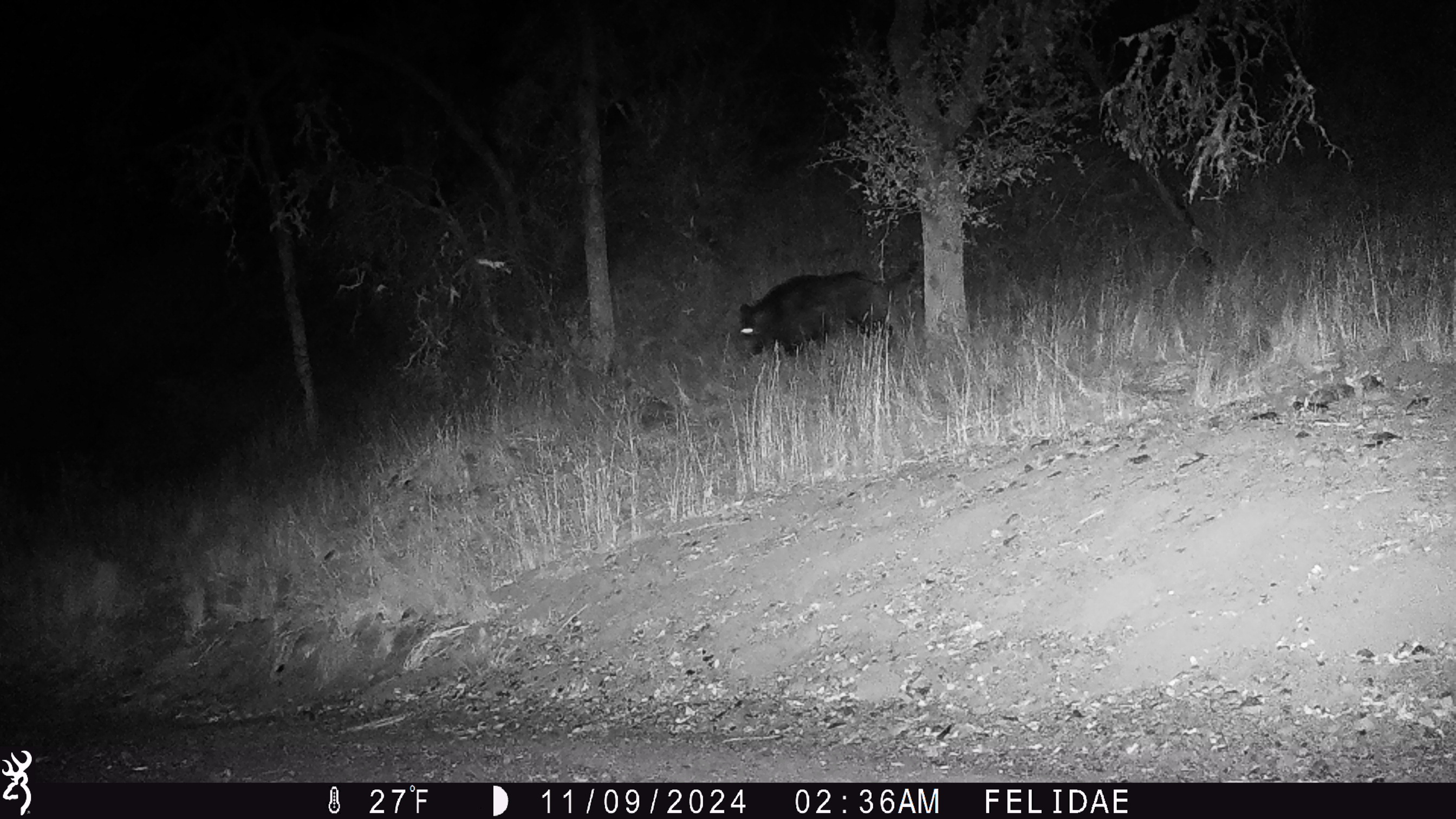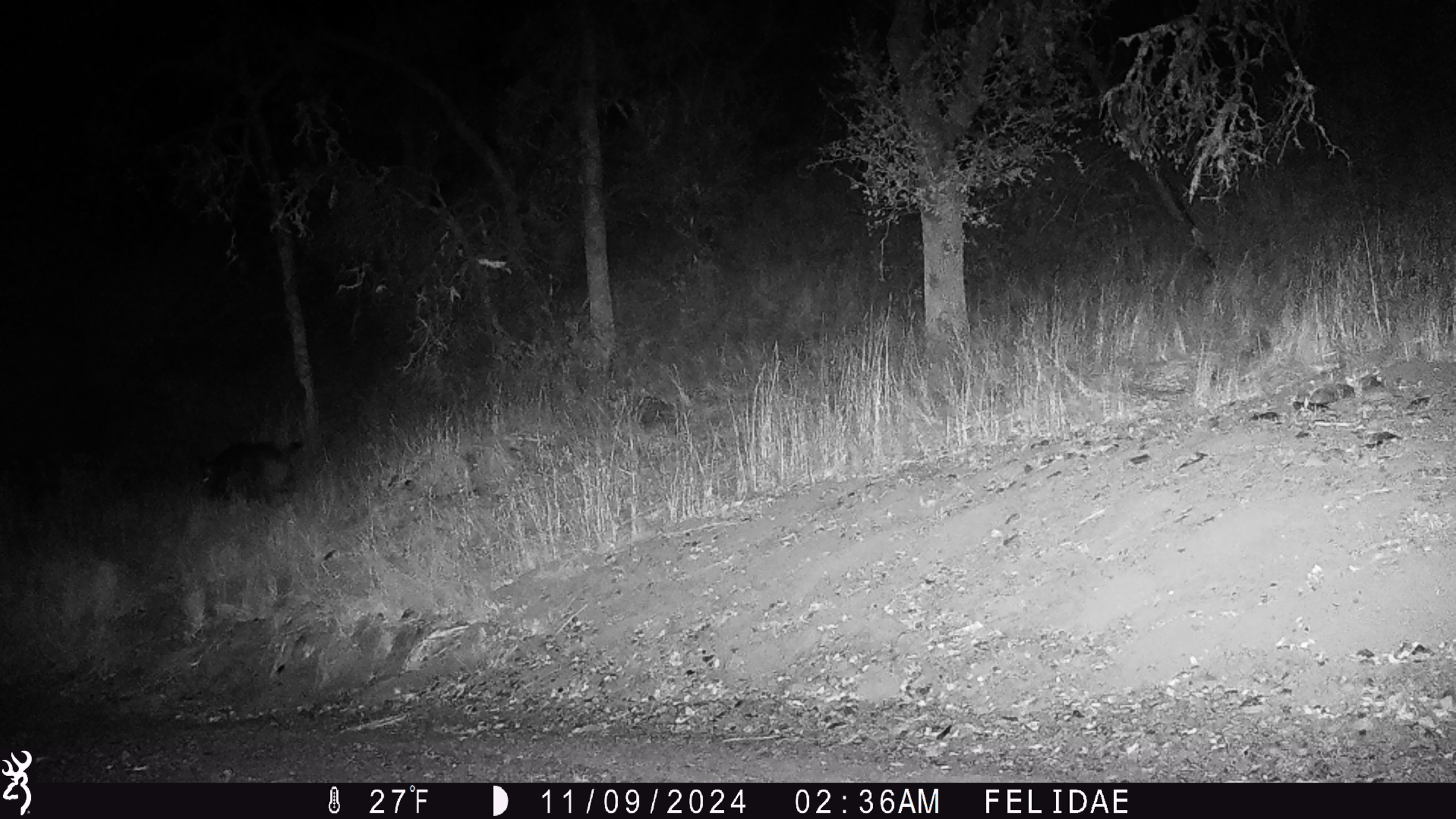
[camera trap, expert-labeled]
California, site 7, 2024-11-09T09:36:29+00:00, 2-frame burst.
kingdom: Animalia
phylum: Chordata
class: Mammalia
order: Artiodactyla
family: Suidae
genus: Sus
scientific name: Sus scrofa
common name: wild boar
Wild boar (Sus scrofa).